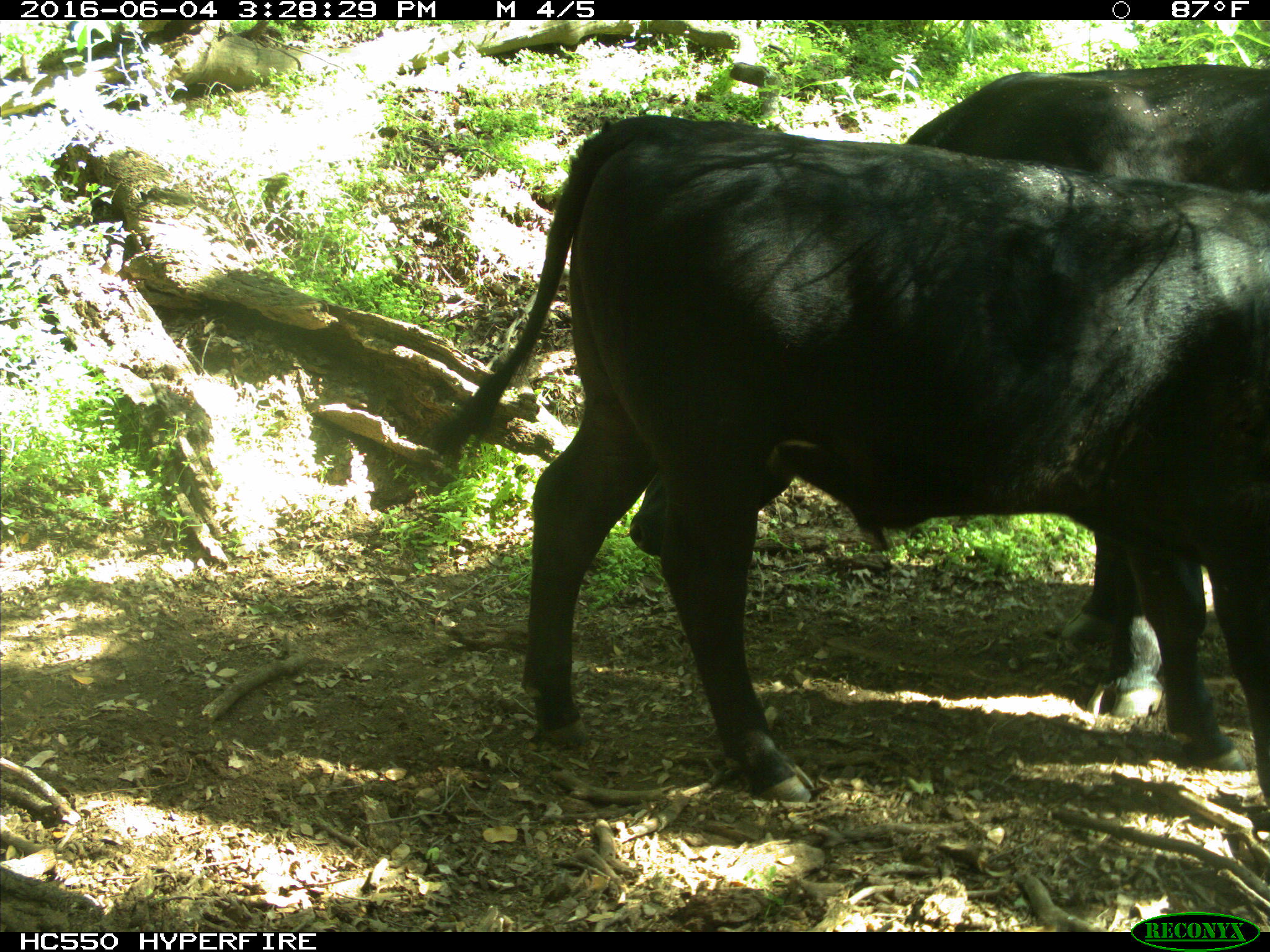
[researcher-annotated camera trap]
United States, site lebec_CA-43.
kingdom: Animalia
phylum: Chordata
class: Mammalia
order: Artiodactyla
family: Bovidae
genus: Bos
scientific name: Bos taurus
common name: domestic cow